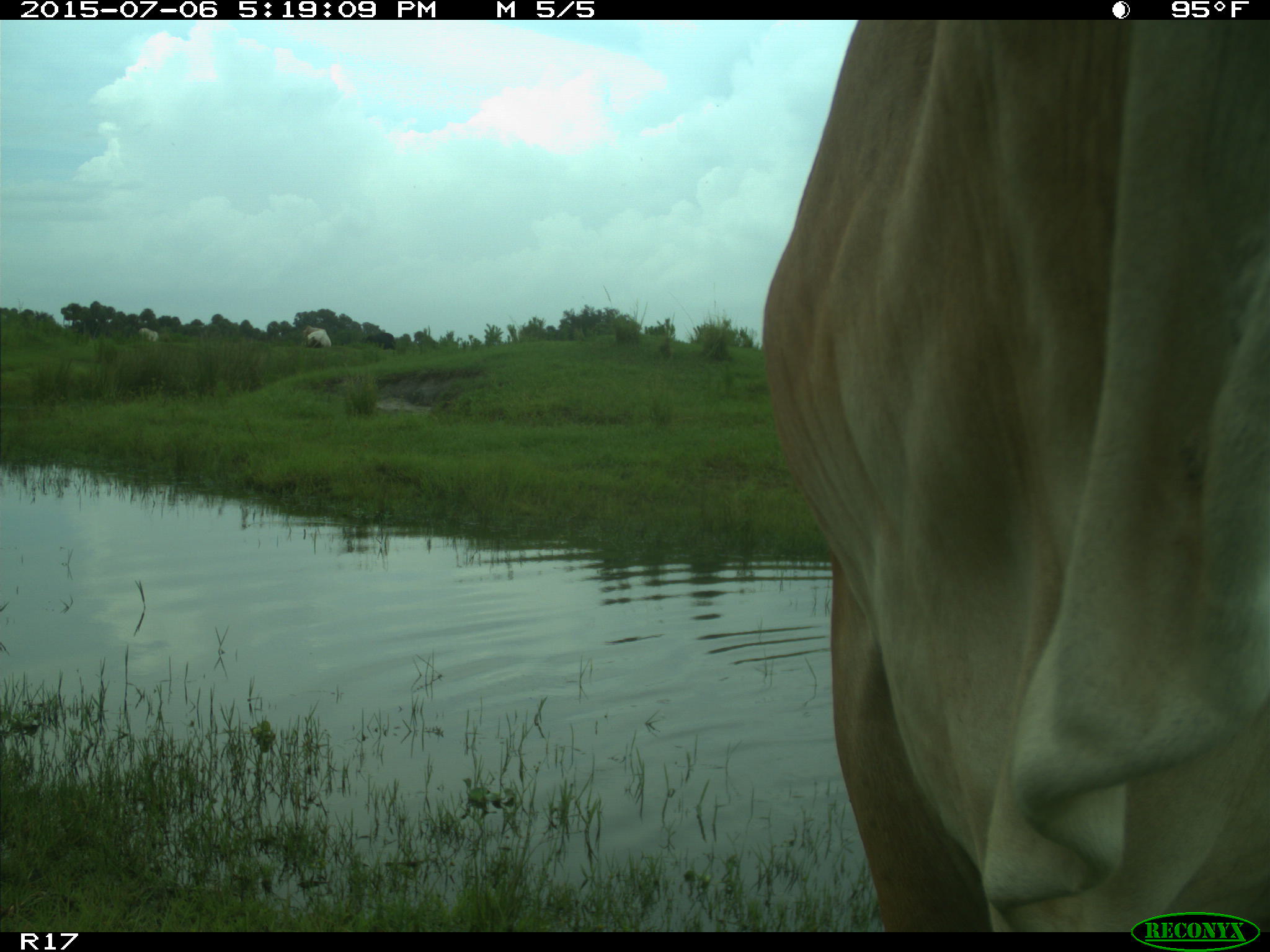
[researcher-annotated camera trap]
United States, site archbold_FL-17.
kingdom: Animalia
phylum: Chordata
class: Mammalia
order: Artiodactyla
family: Bovidae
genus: Bos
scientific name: Bos taurus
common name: domestic cow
Bos taurus (domestic cow).